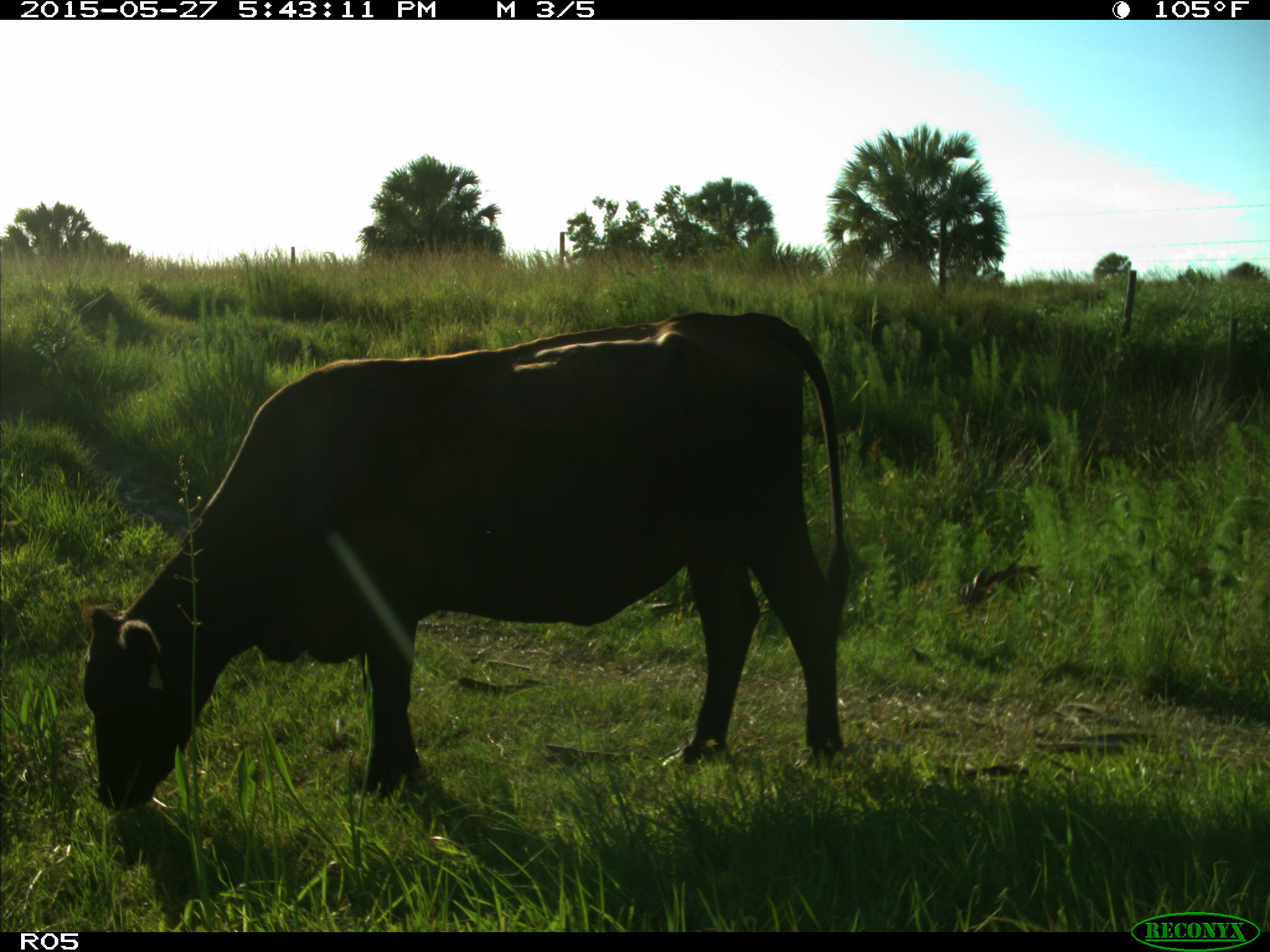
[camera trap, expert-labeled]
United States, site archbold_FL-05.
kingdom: Animalia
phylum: Chordata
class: Mammalia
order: Artiodactyla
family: Bovidae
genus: Bos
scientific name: Bos taurus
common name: domestic cow